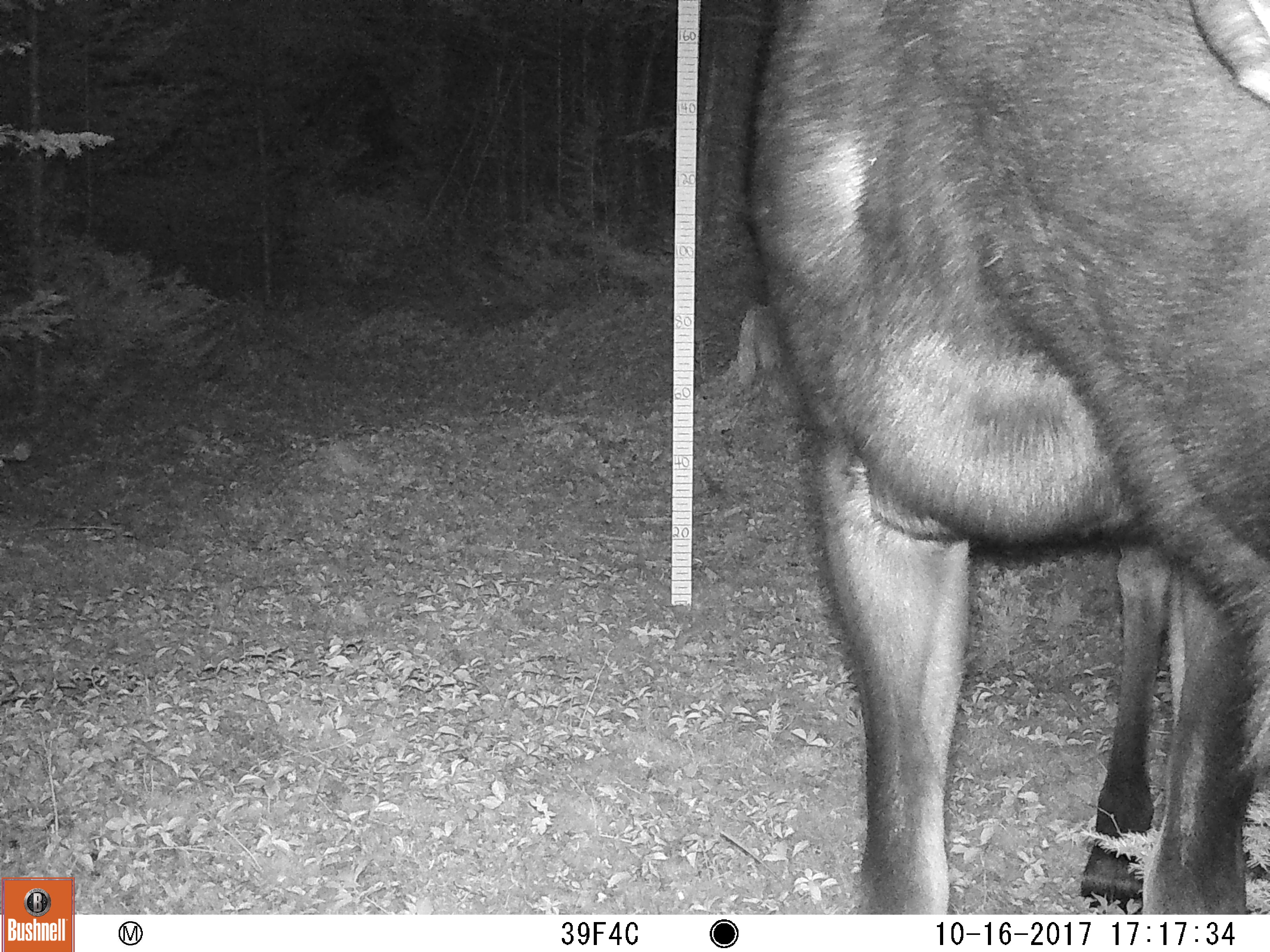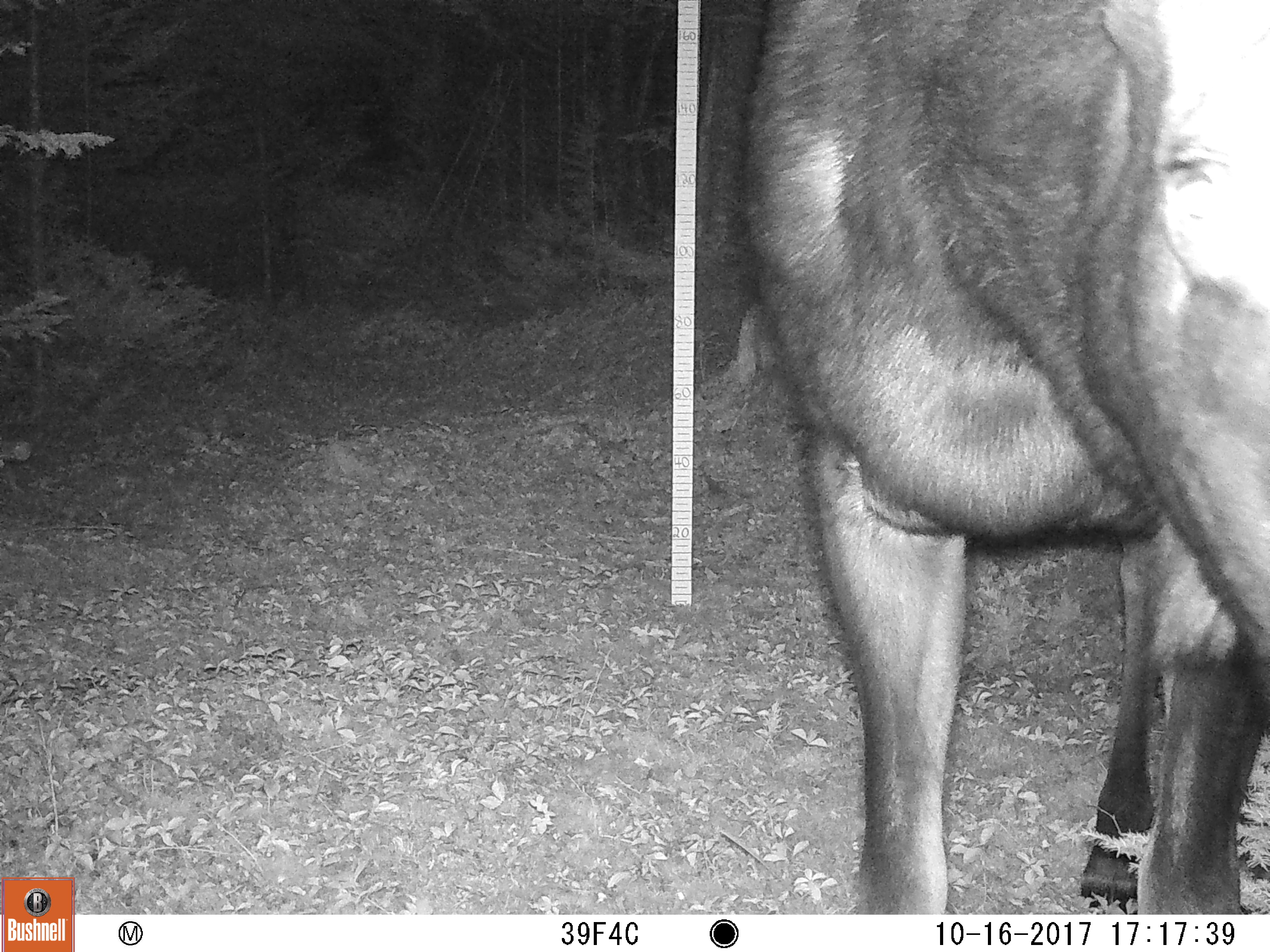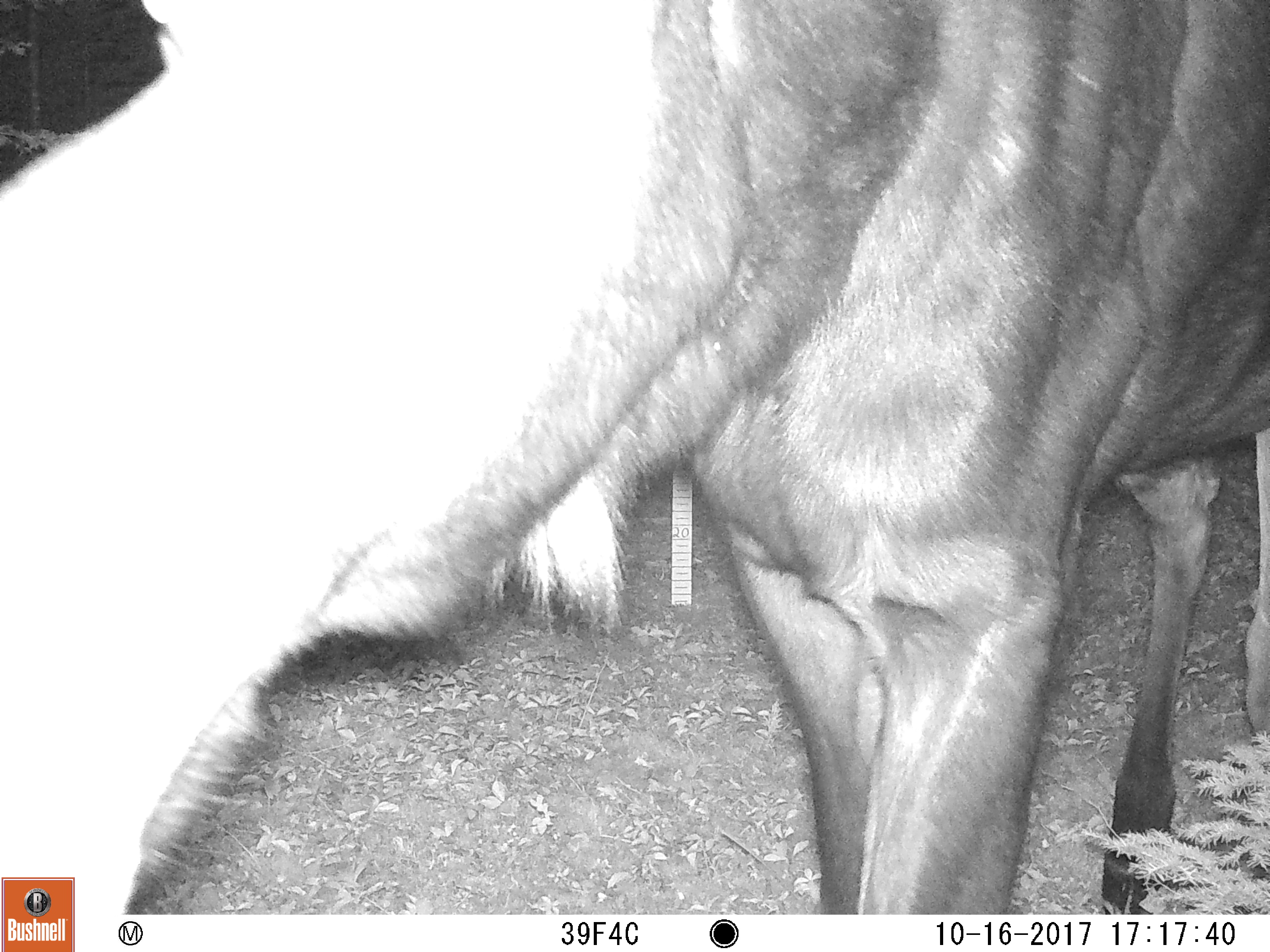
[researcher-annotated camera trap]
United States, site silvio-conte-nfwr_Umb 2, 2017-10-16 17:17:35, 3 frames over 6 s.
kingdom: Animalia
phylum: Chordata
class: Mammalia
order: Artiodactyla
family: Cervidae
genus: Alces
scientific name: Alces alces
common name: moose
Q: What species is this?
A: Moose (Alces alces).